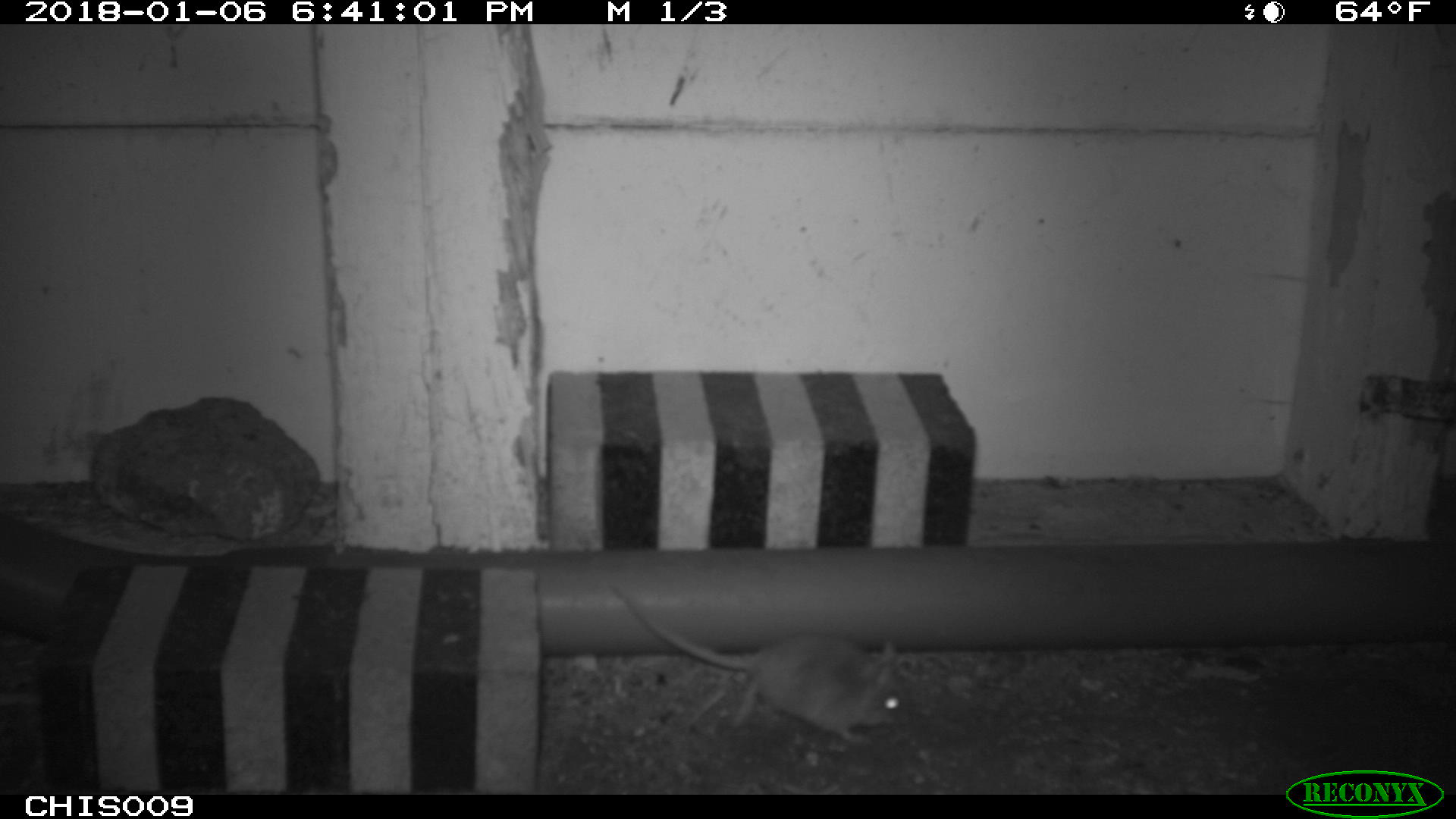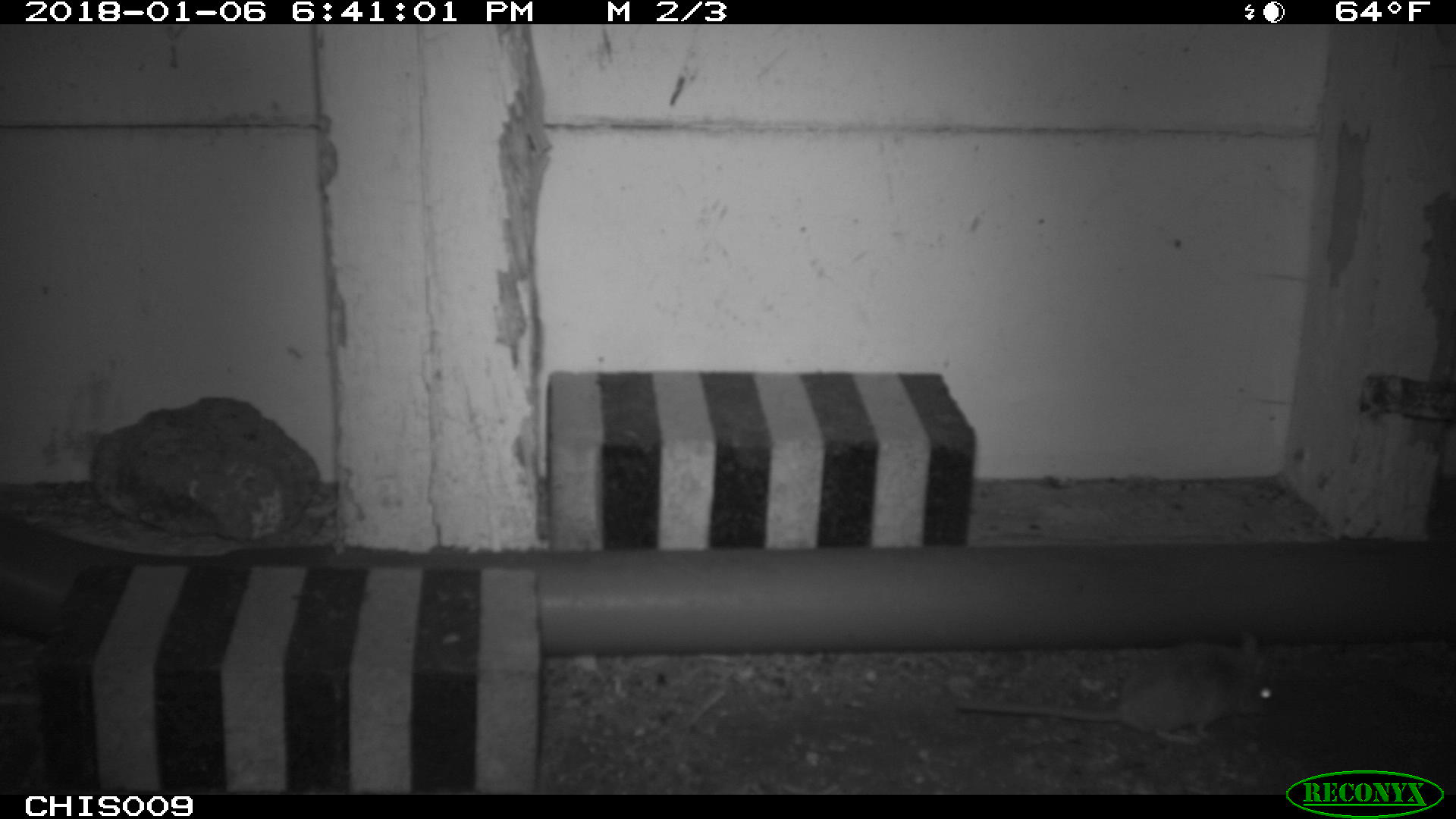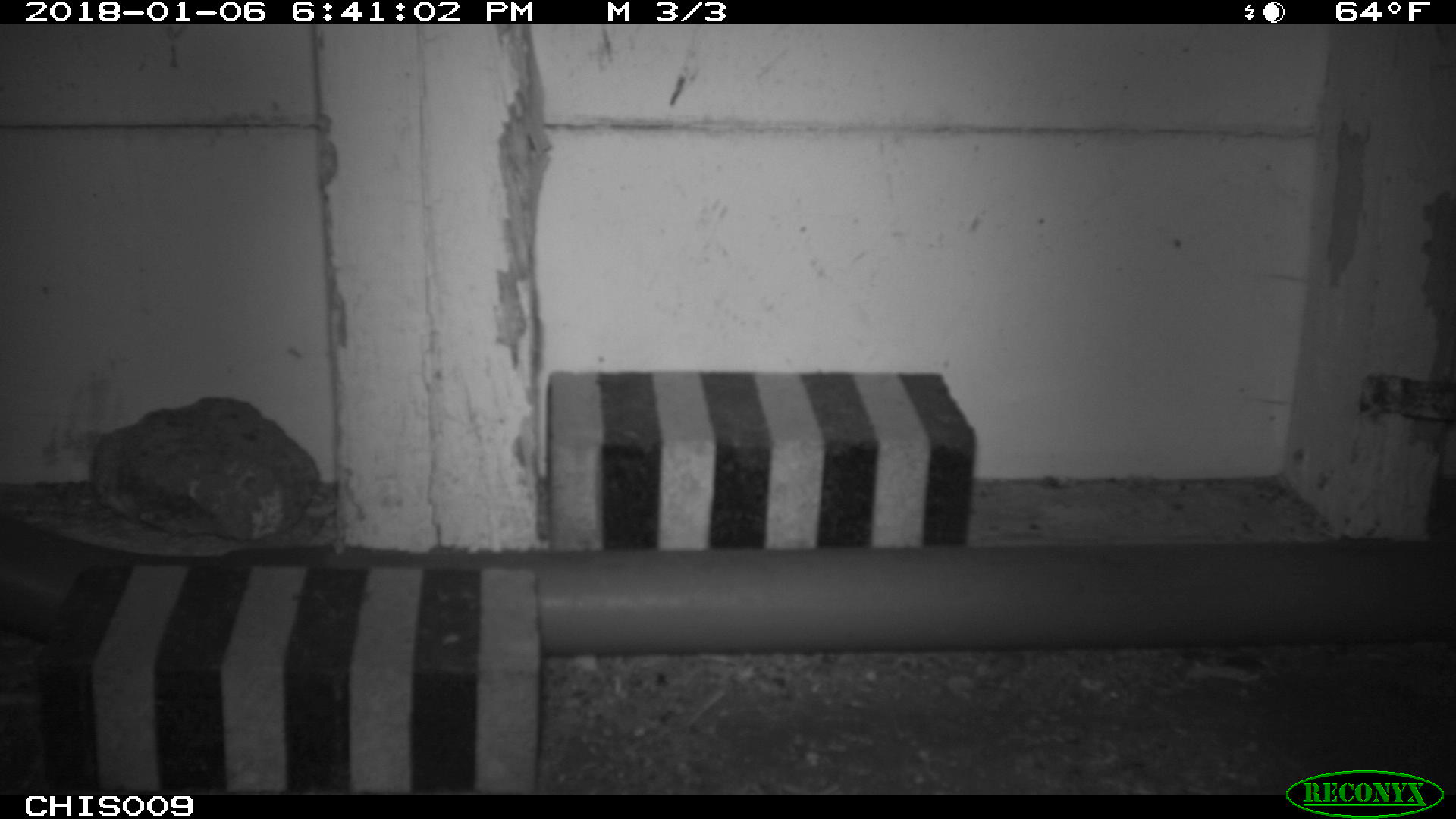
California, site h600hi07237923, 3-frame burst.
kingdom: Animalia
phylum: Chordata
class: Mammalia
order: Rodentia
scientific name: Rodentia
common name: rodent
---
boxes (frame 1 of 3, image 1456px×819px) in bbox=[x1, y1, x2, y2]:
rodent: bbox=[610, 579, 909, 744]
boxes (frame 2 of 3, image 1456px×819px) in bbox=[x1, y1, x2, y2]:
rodent: bbox=[955, 631, 1288, 743]